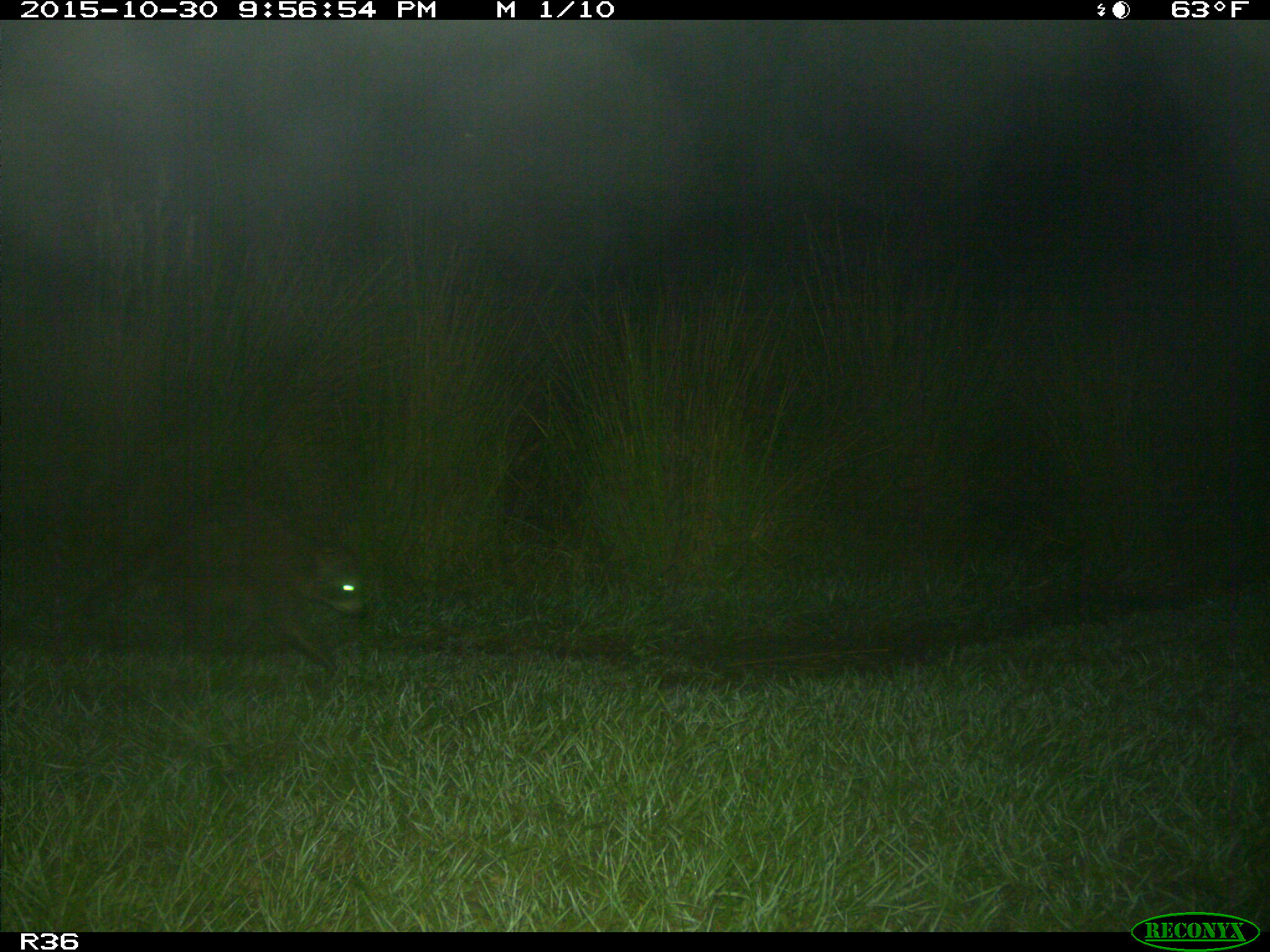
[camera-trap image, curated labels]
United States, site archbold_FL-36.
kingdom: Animalia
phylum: Chordata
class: Mammalia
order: Carnivora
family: Procyonidae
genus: Procyon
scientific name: Procyon lotor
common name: common raccoon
Procyon lotor (common raccoon).